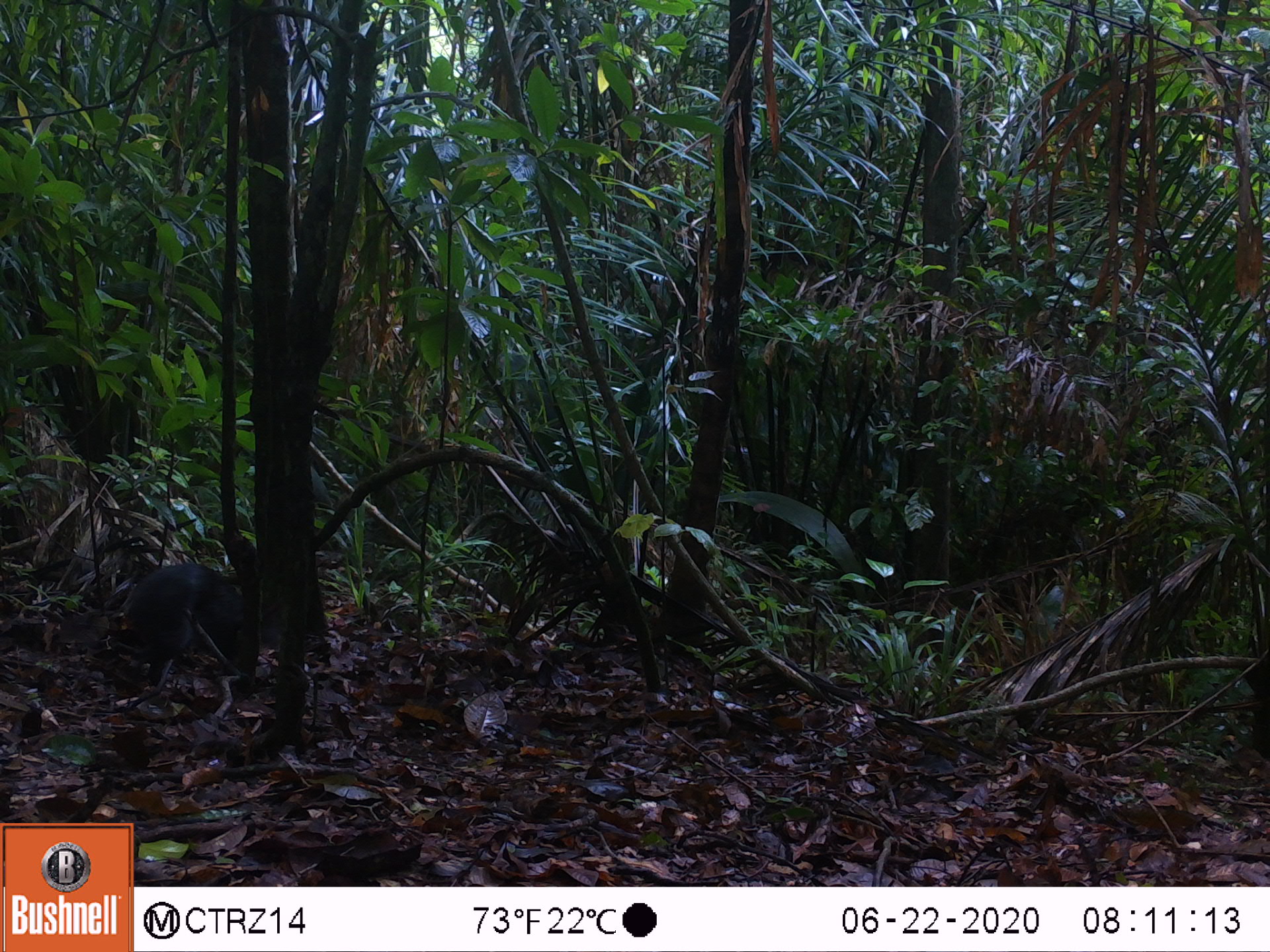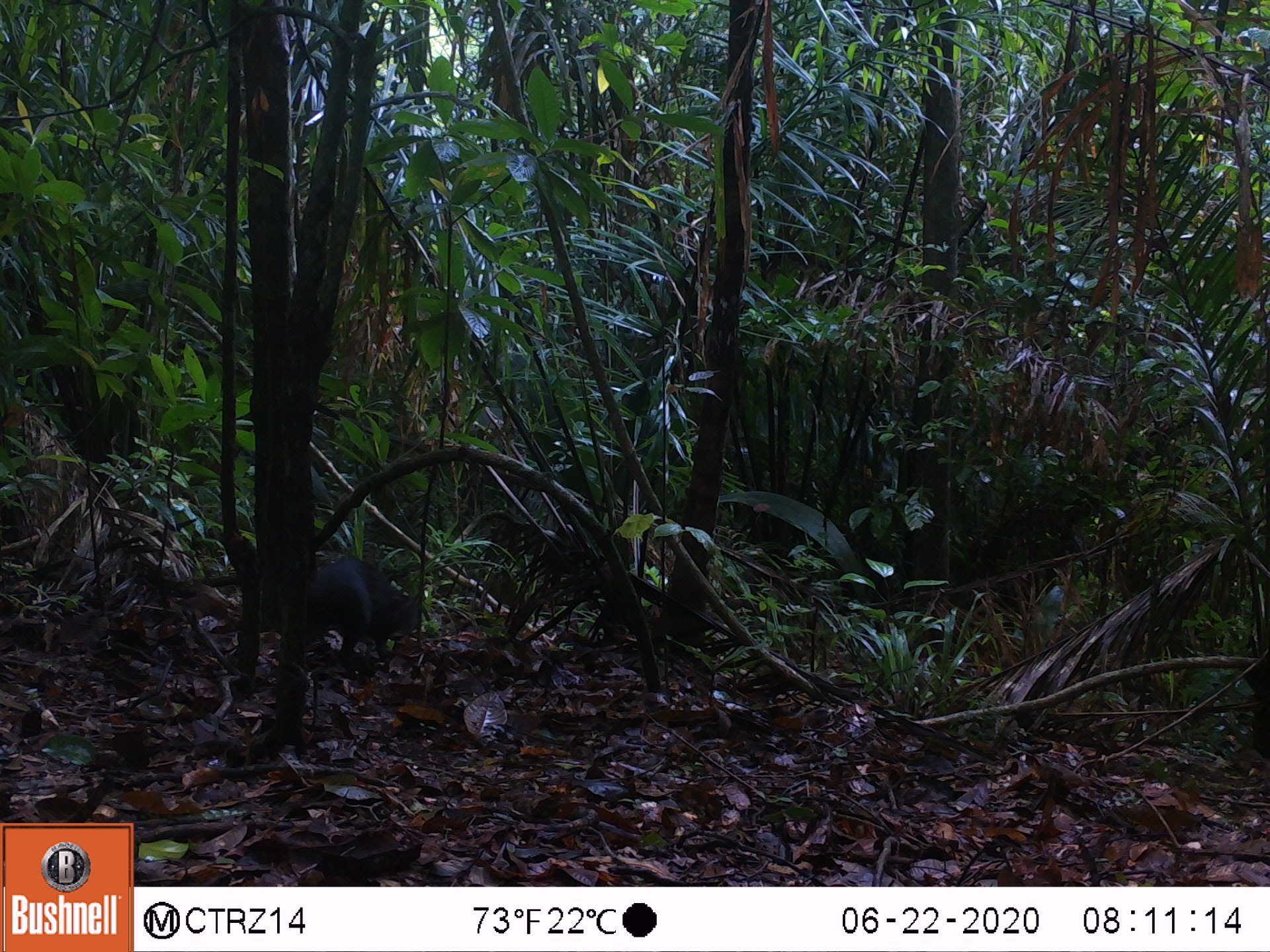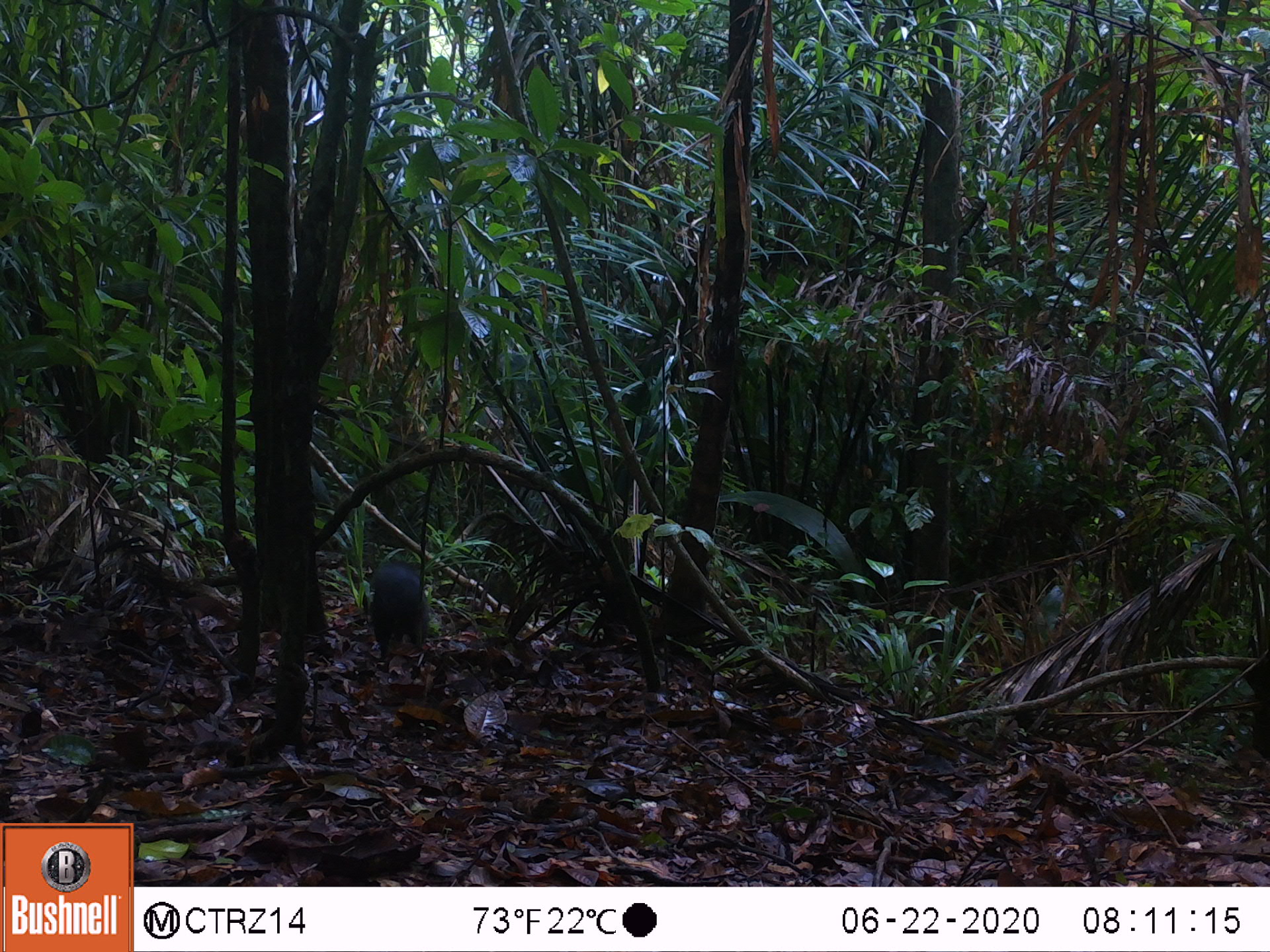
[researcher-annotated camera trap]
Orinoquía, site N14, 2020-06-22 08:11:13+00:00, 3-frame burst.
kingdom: Animalia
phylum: Chordata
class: Mammalia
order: Rodentia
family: Dasyproctidae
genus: Dasyprocta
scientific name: Dasyprocta fuliginosa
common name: black agouti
Black agouti (Dasyprocta fuliginosa).